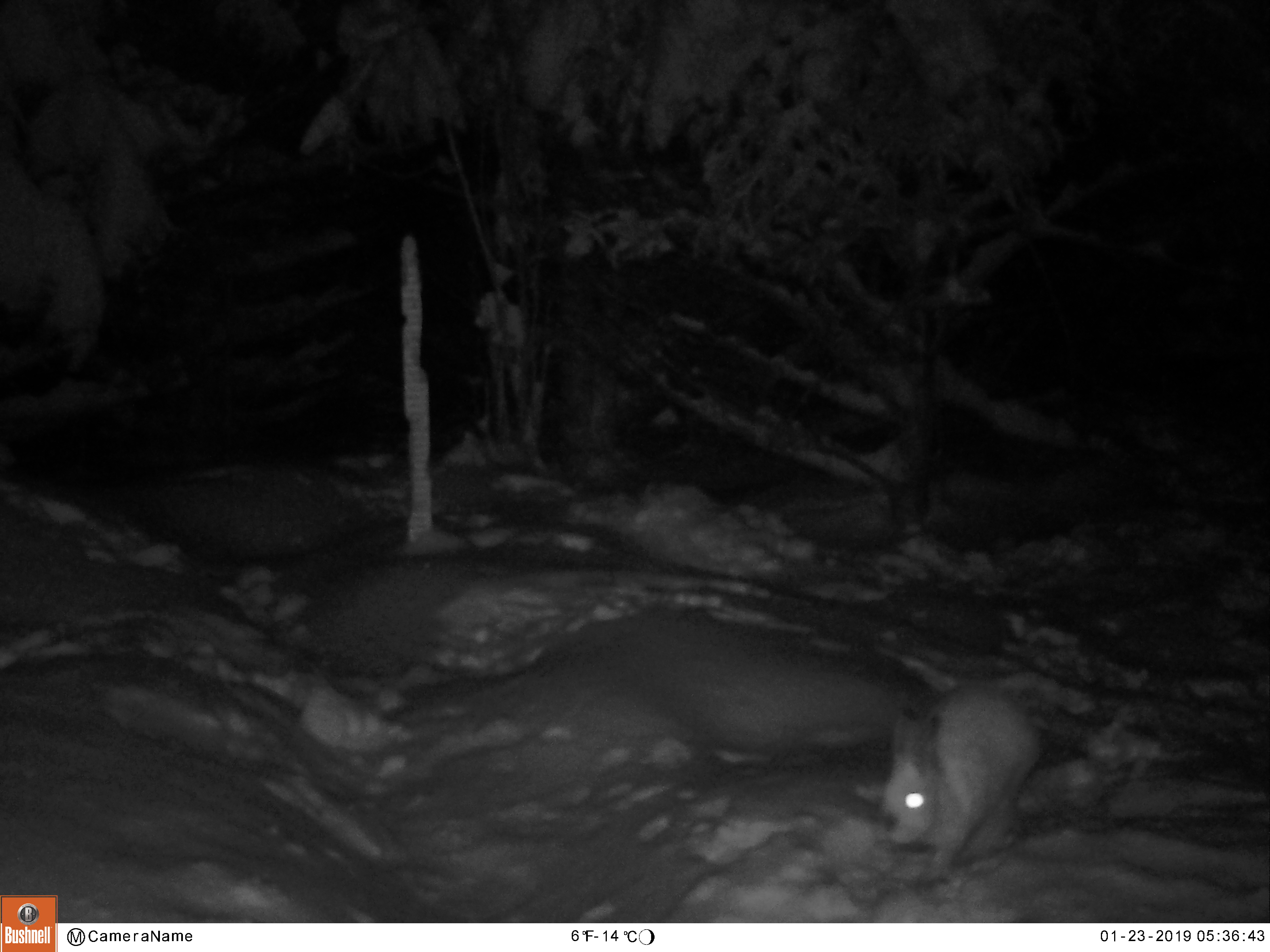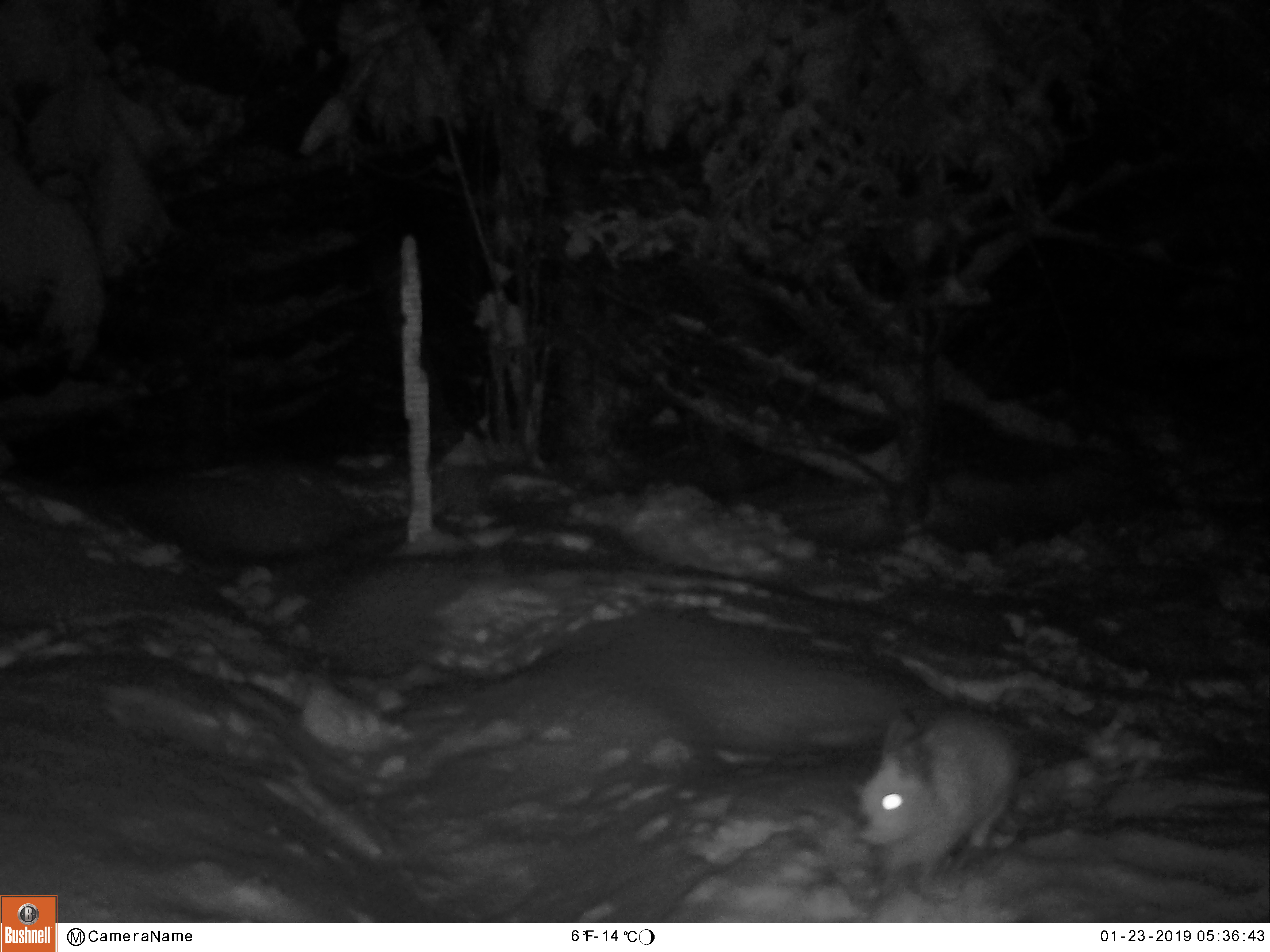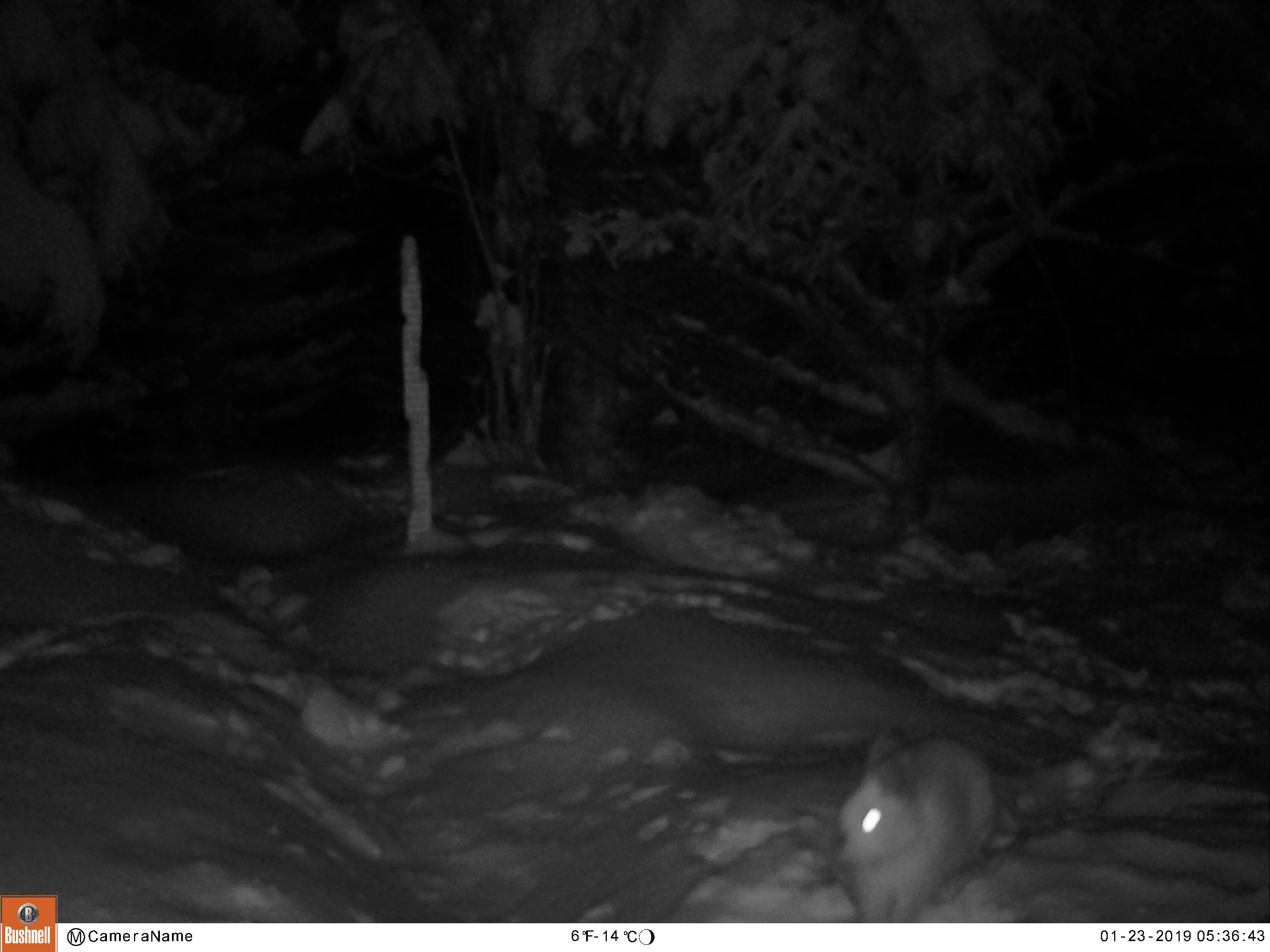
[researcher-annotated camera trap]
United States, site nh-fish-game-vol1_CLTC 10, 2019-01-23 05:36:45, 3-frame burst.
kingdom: Animalia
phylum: Chordata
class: Mammalia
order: Lagomorpha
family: Leporidae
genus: Lepus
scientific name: Lepus americanus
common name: snowshoe hare